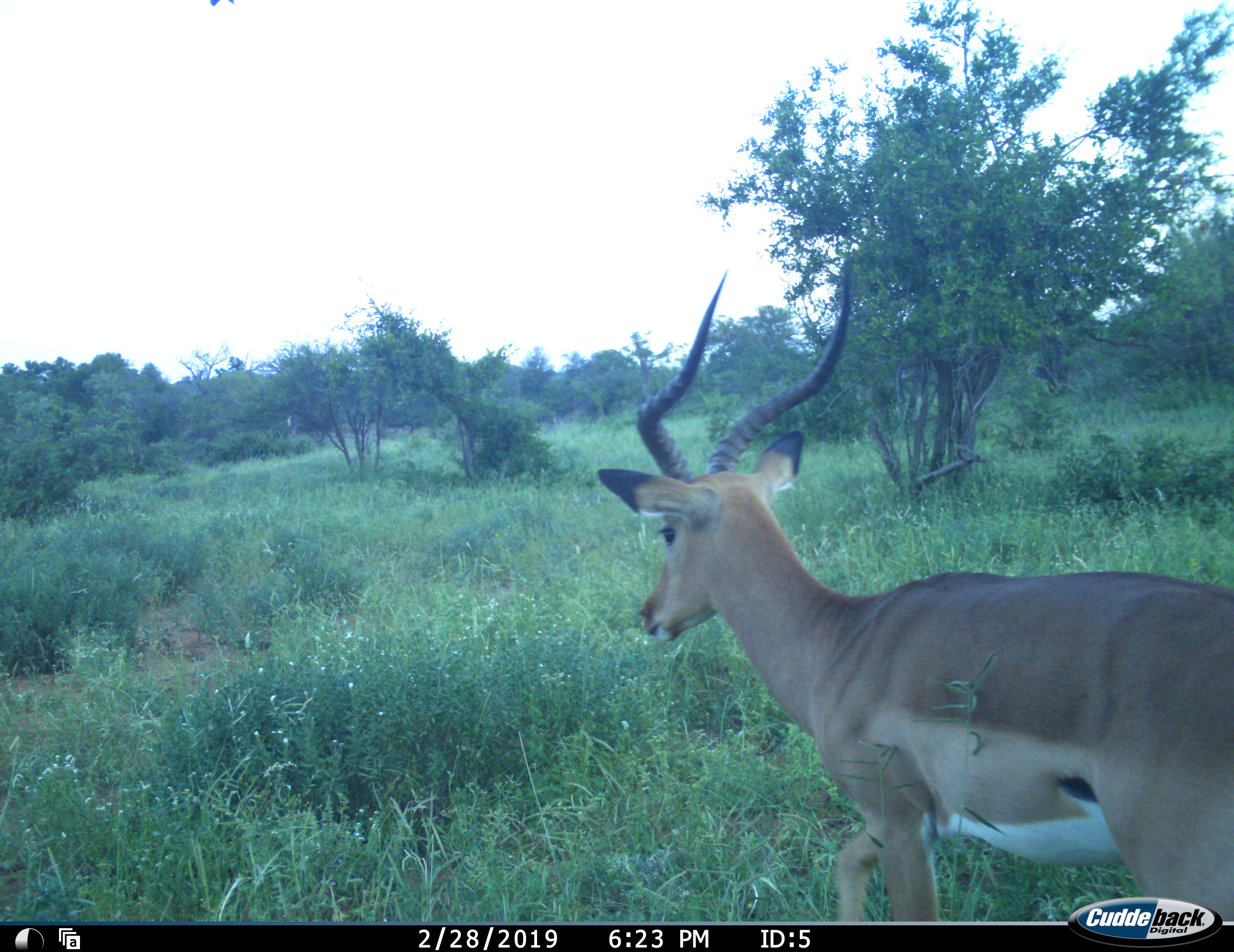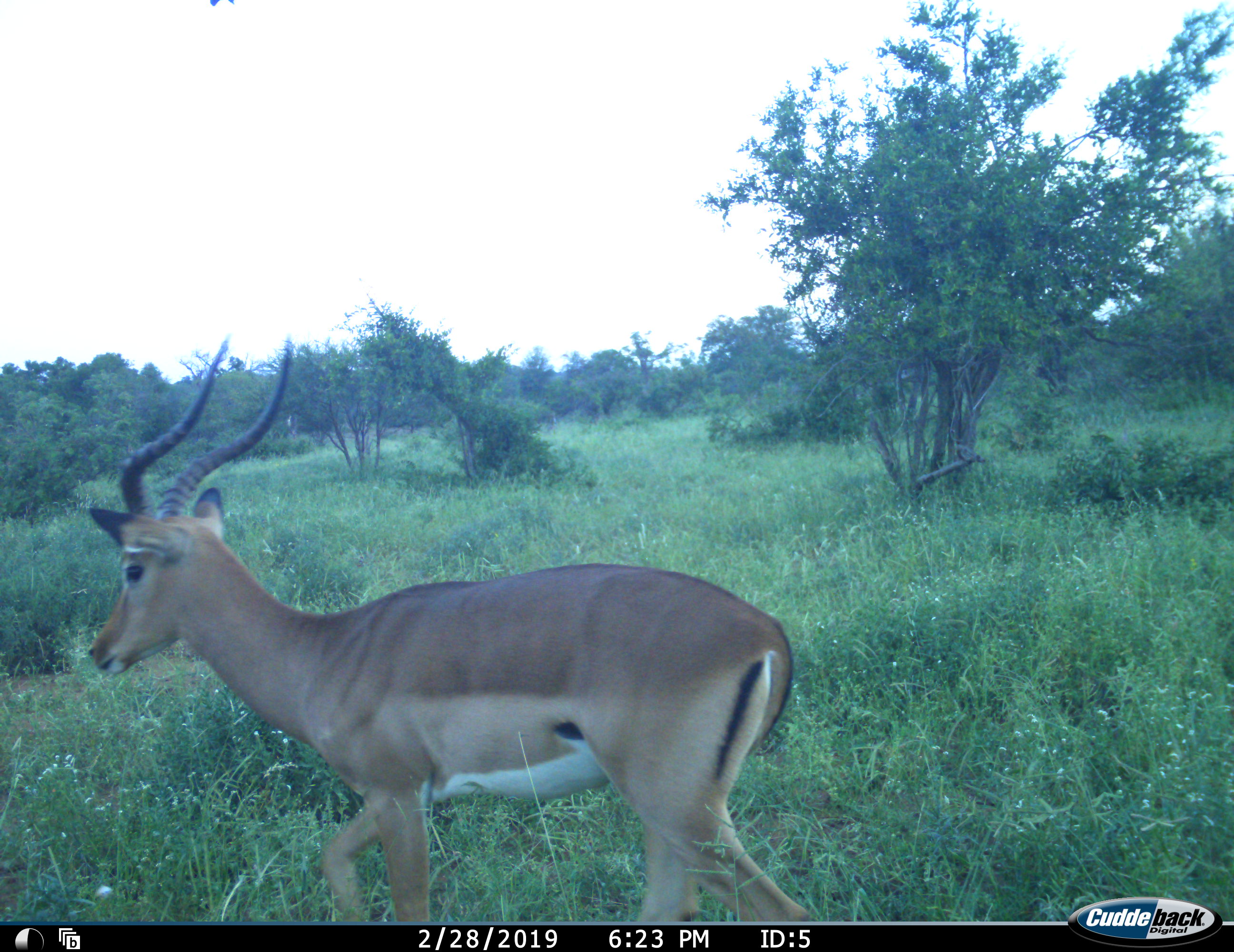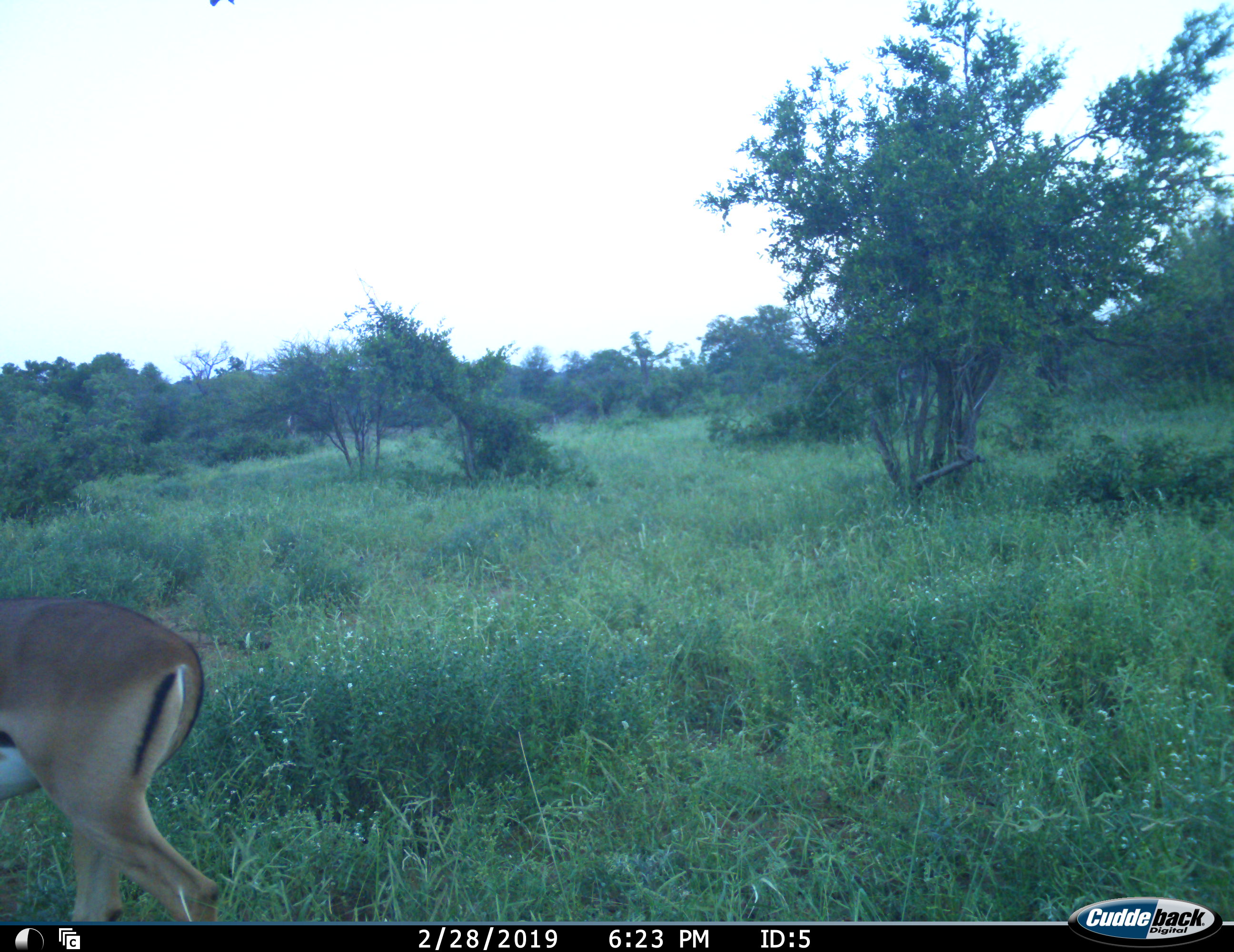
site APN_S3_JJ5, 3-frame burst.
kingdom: Animalia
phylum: Chordata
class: Mammalia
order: Artiodactyla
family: Bovidae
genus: Aepyceros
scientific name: Aepyceros melampus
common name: impala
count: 1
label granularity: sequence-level